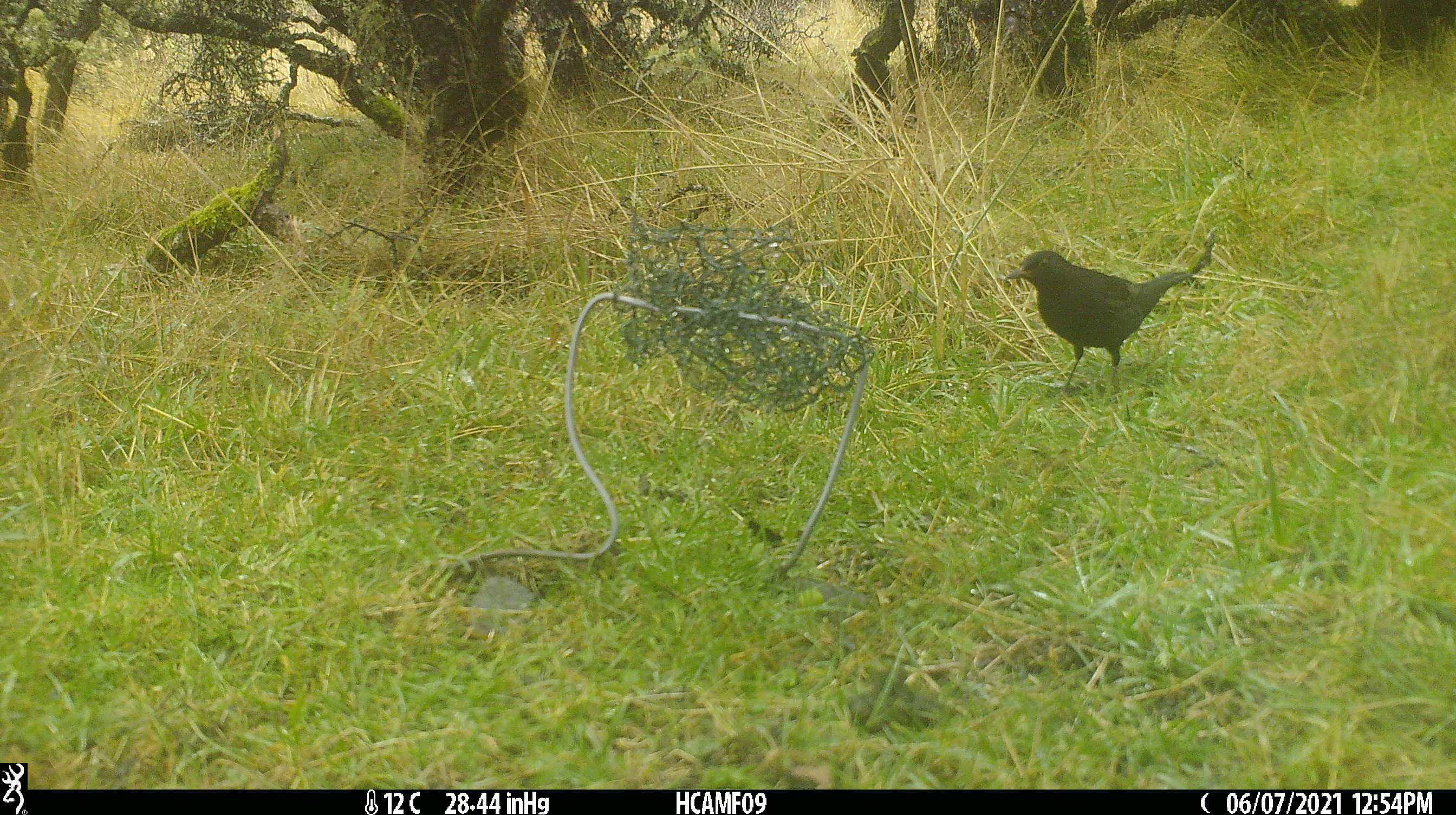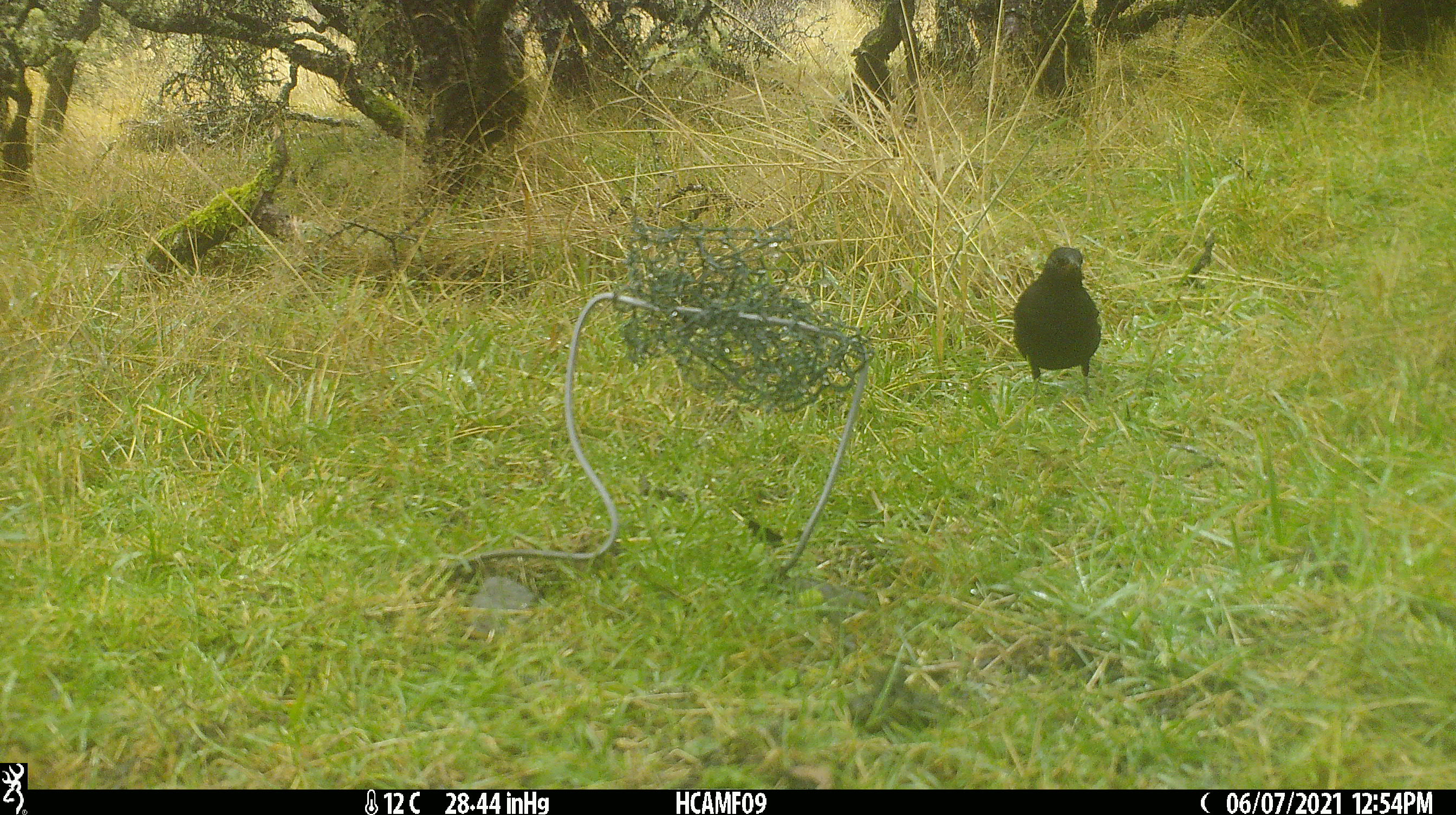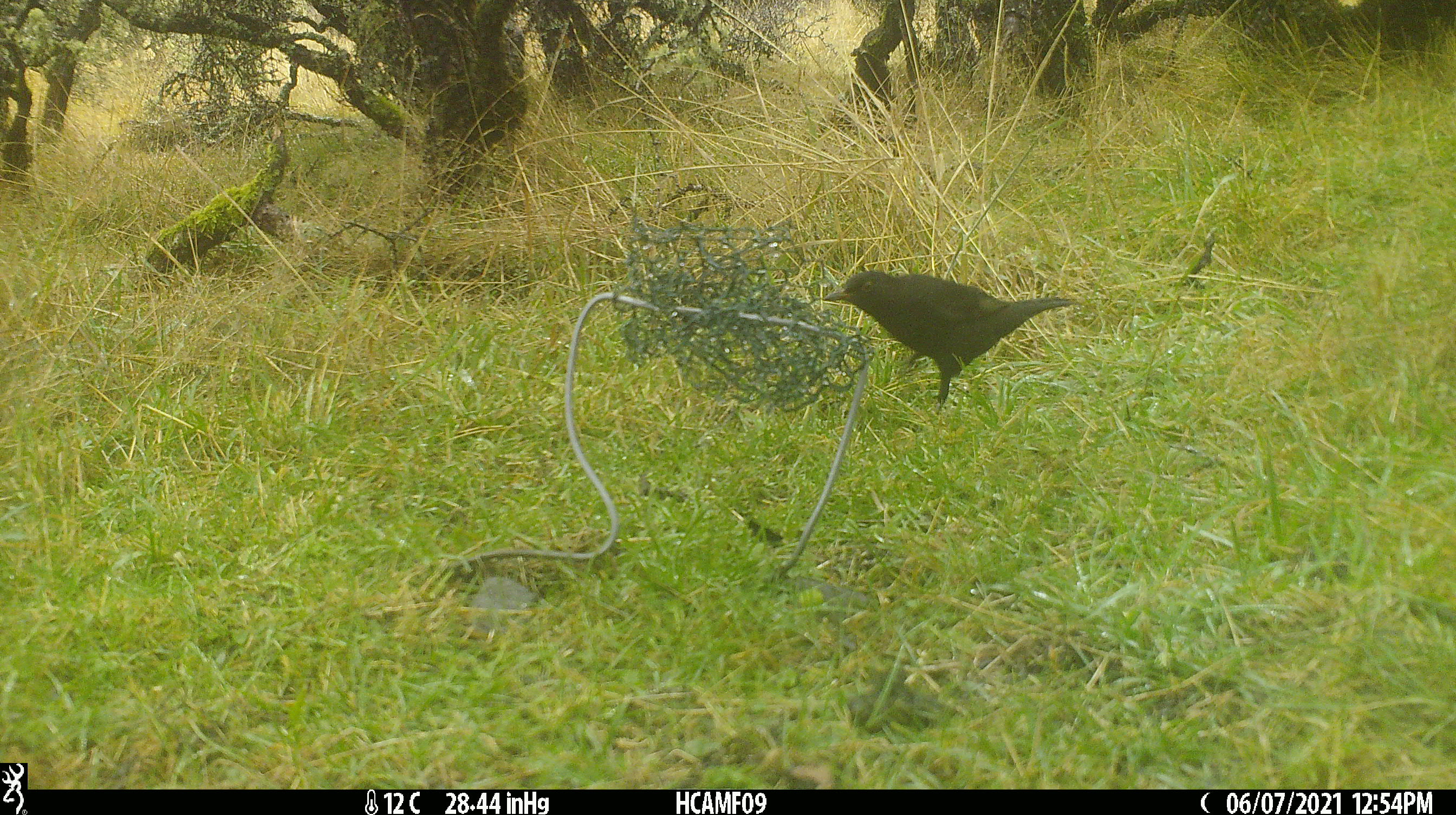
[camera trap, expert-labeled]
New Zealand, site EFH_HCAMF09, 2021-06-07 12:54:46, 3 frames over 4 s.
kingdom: Animalia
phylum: Chordata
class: Aves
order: Passeriformes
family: Turdidae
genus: Turdus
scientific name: Turdus merula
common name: eurasian blackbird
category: blackbird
Blackbird (eurasian blackbird) (Turdus merula).